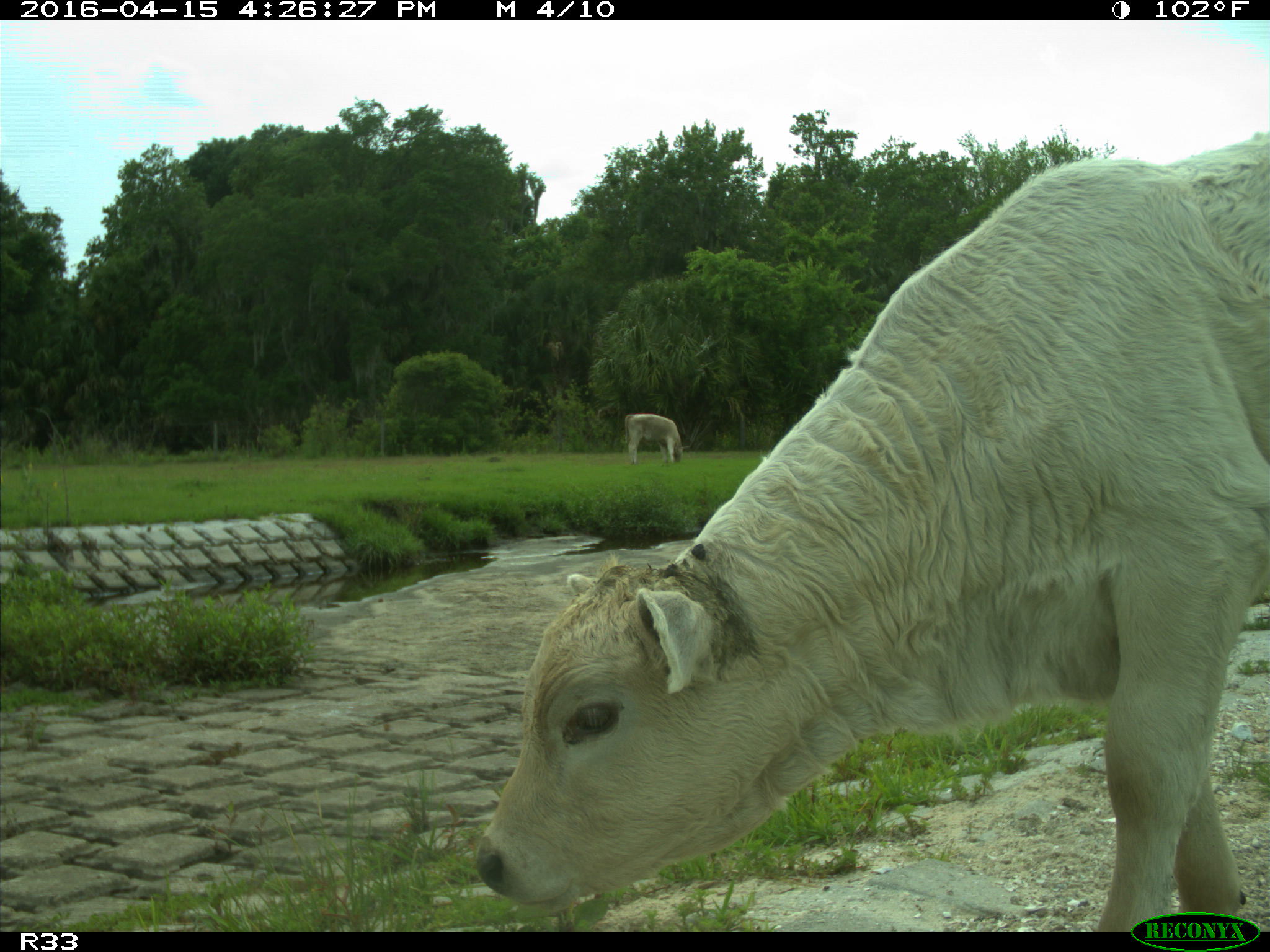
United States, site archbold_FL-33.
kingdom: Animalia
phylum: Chordata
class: Mammalia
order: Artiodactyla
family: Bovidae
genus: Bos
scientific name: Bos taurus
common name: domestic cow